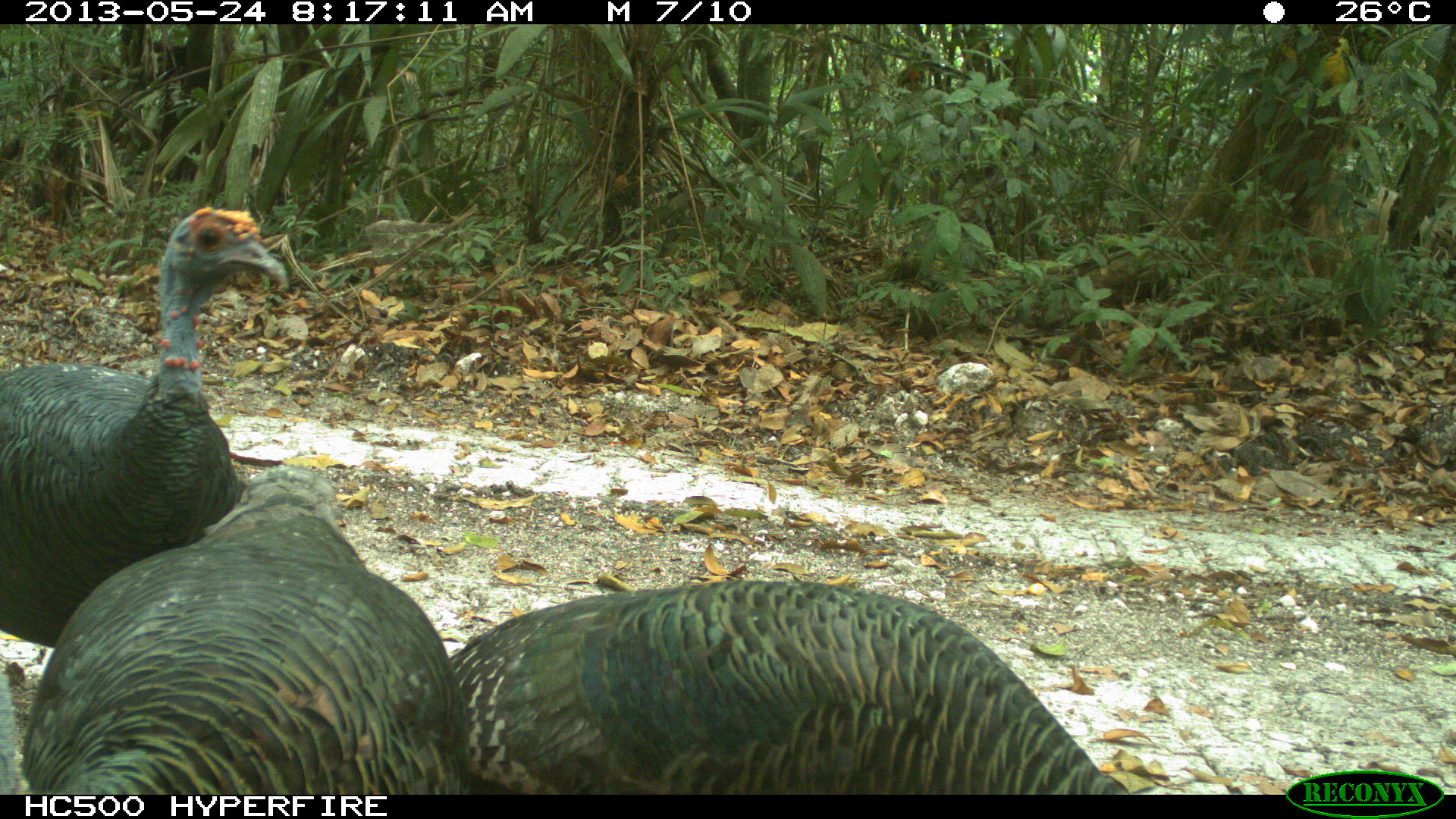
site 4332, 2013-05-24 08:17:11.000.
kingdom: Animalia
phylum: Chordata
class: Aves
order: Galliformes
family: Phasianidae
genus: Meleagris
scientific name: Meleagris ocellata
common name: ocellated turkey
Meleagris ocellata (ocellated turkey), count 3.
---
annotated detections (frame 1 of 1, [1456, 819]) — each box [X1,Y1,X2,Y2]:
meleagris ocellata: [15,461,475,792]; [439,576,1132,793]; [0,205,288,649]